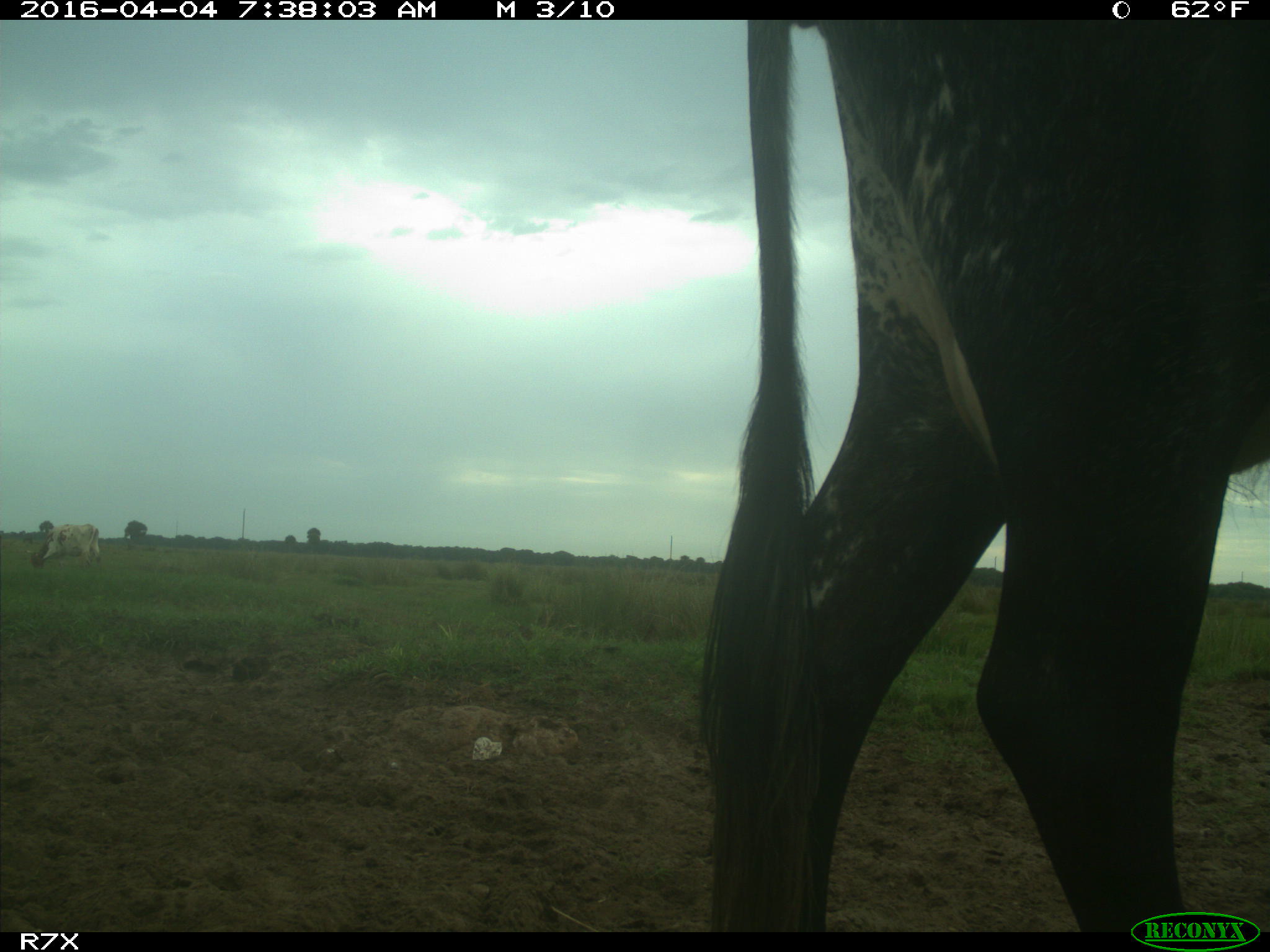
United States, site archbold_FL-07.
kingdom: Animalia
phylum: Chordata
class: Mammalia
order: Artiodactyla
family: Bovidae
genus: Bos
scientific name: Bos taurus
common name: domestic cow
Bos taurus (domestic cow).